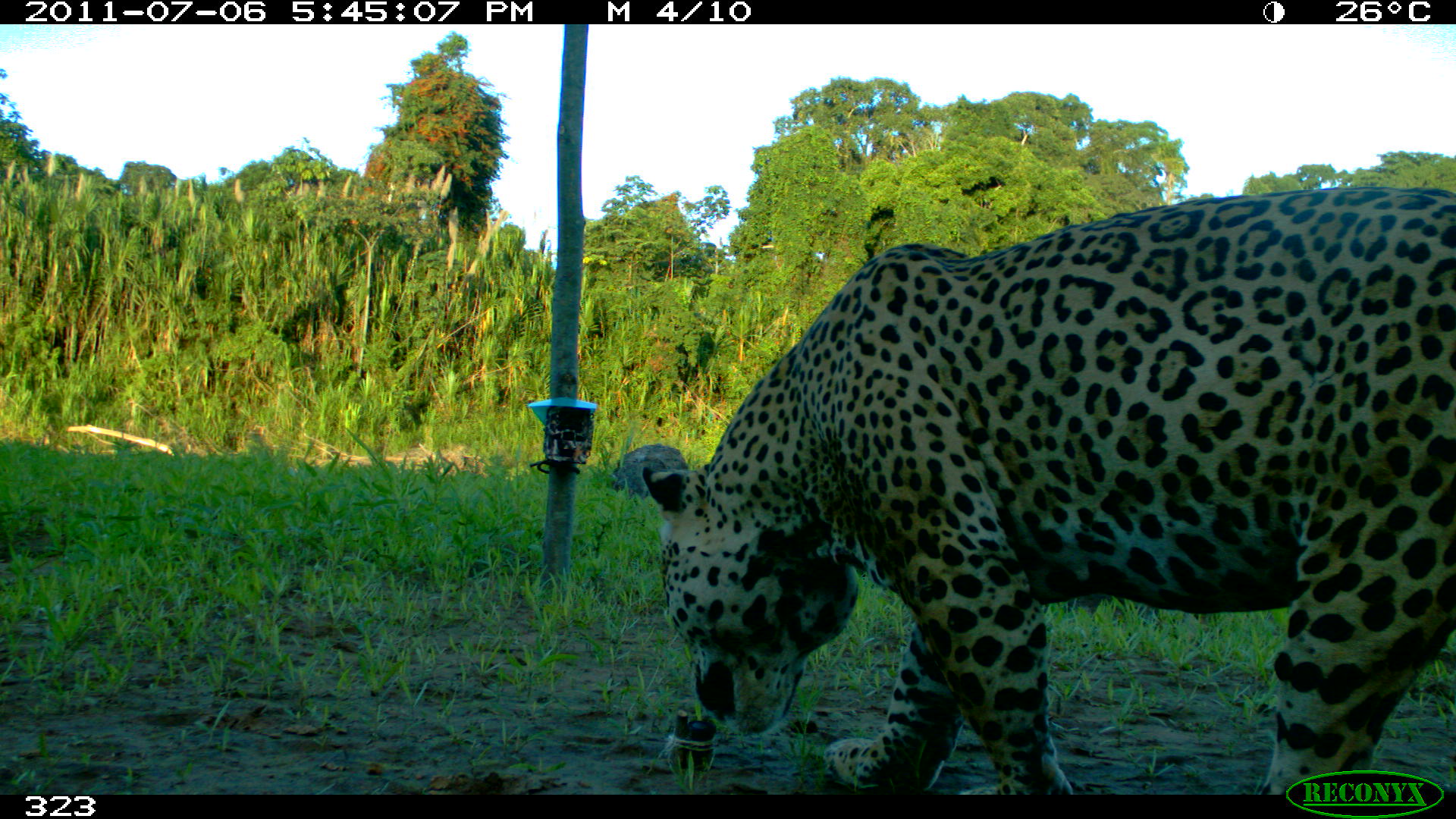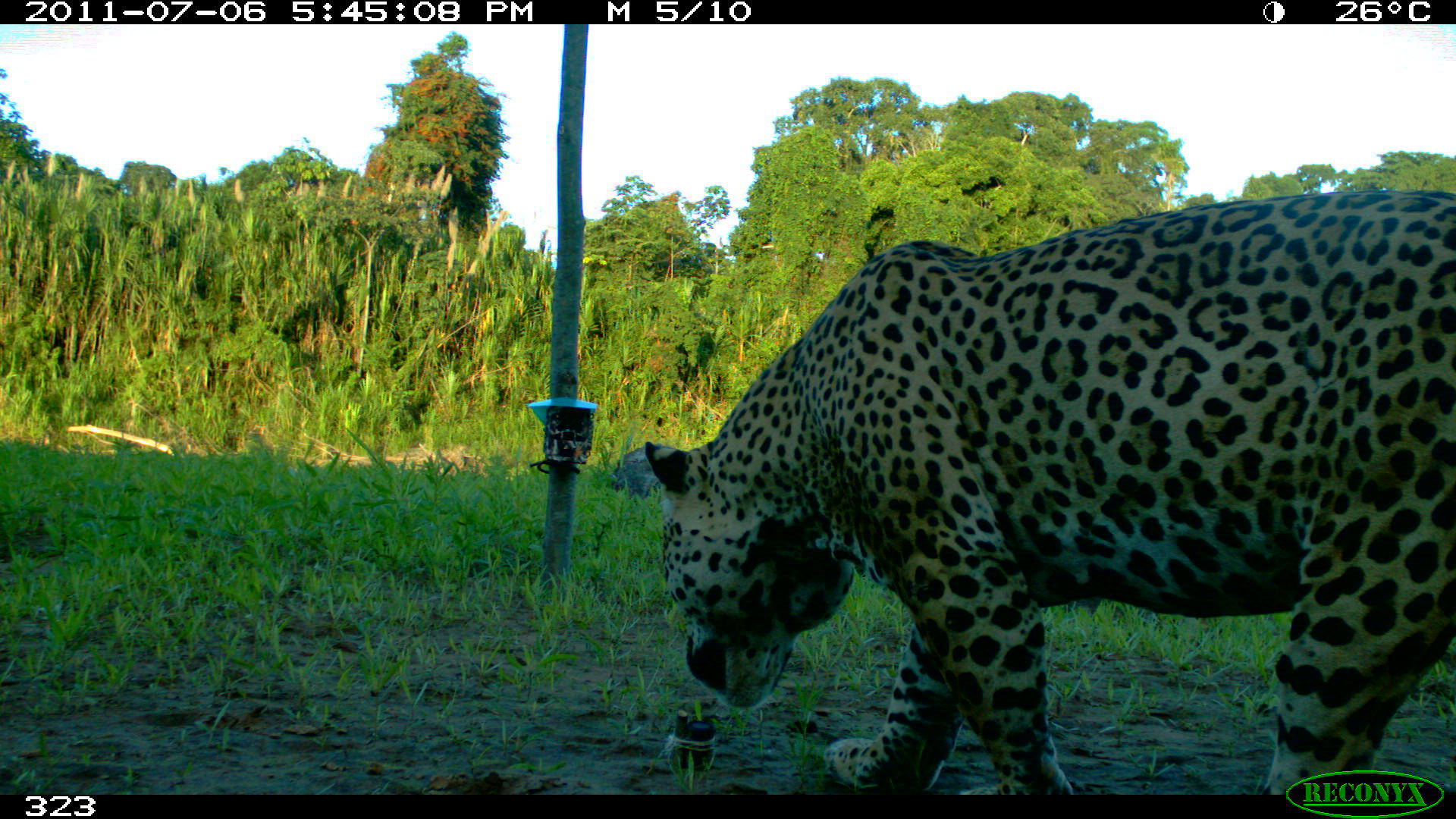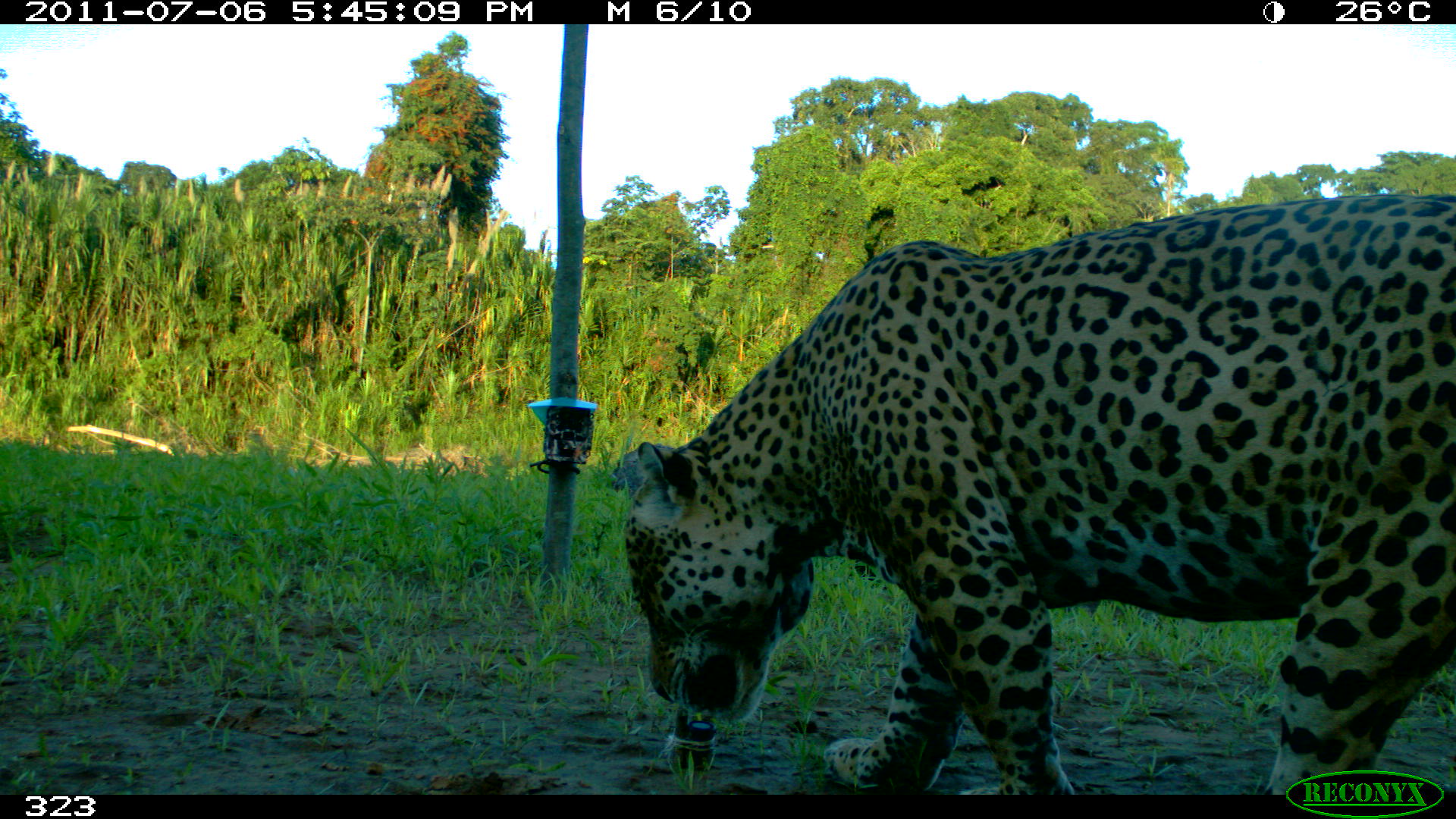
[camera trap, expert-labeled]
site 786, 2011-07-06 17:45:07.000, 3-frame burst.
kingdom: Animalia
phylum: Chordata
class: Mammalia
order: Carnivora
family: Felidae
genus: Panthera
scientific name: Panthera onca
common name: jaguar